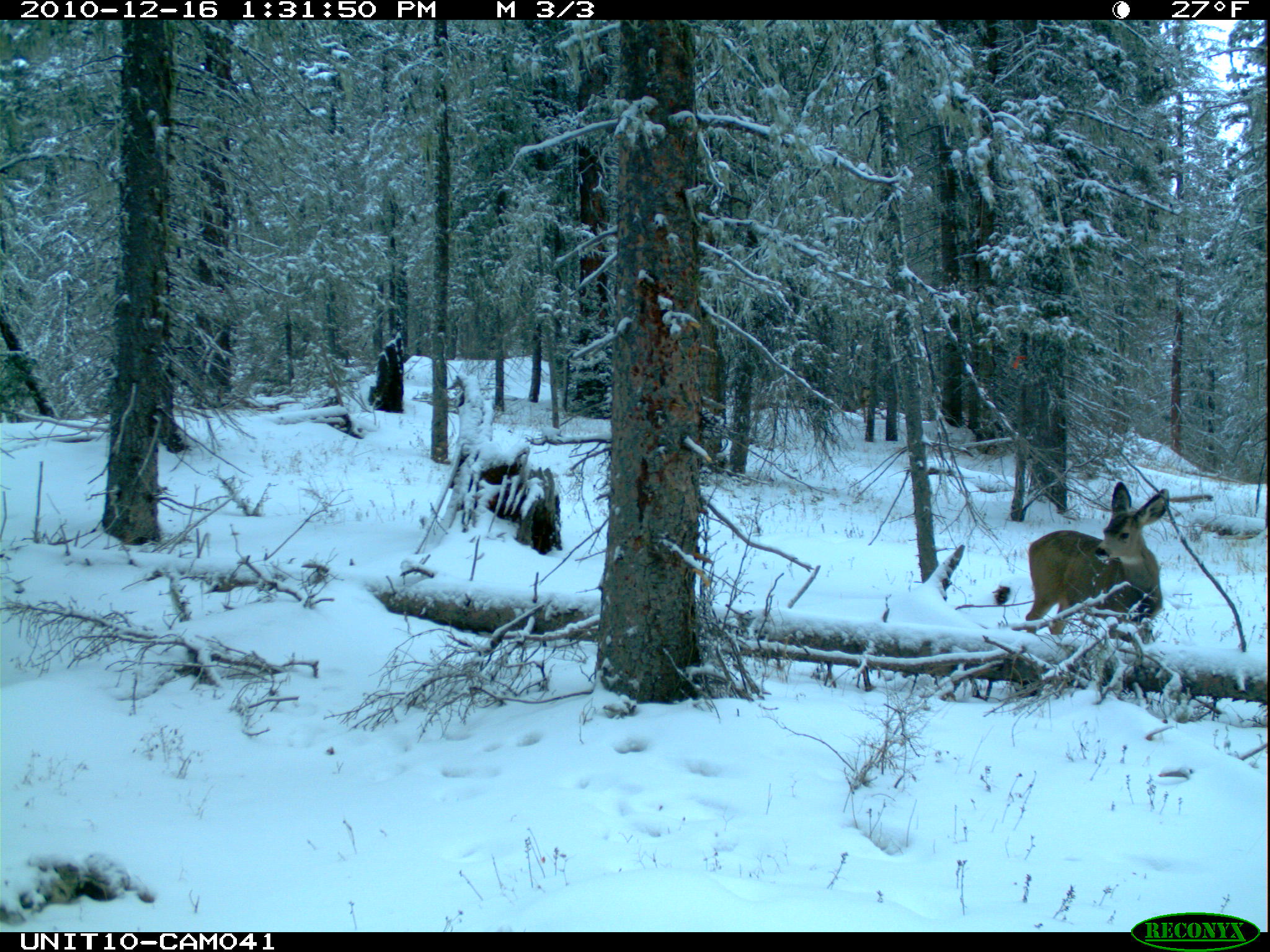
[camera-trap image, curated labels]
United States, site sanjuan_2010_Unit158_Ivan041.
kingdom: Animalia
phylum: Chordata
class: Mammalia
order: Artiodactyla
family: Cervidae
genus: Odocoileus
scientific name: Odocoileus hemionus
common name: mule deer